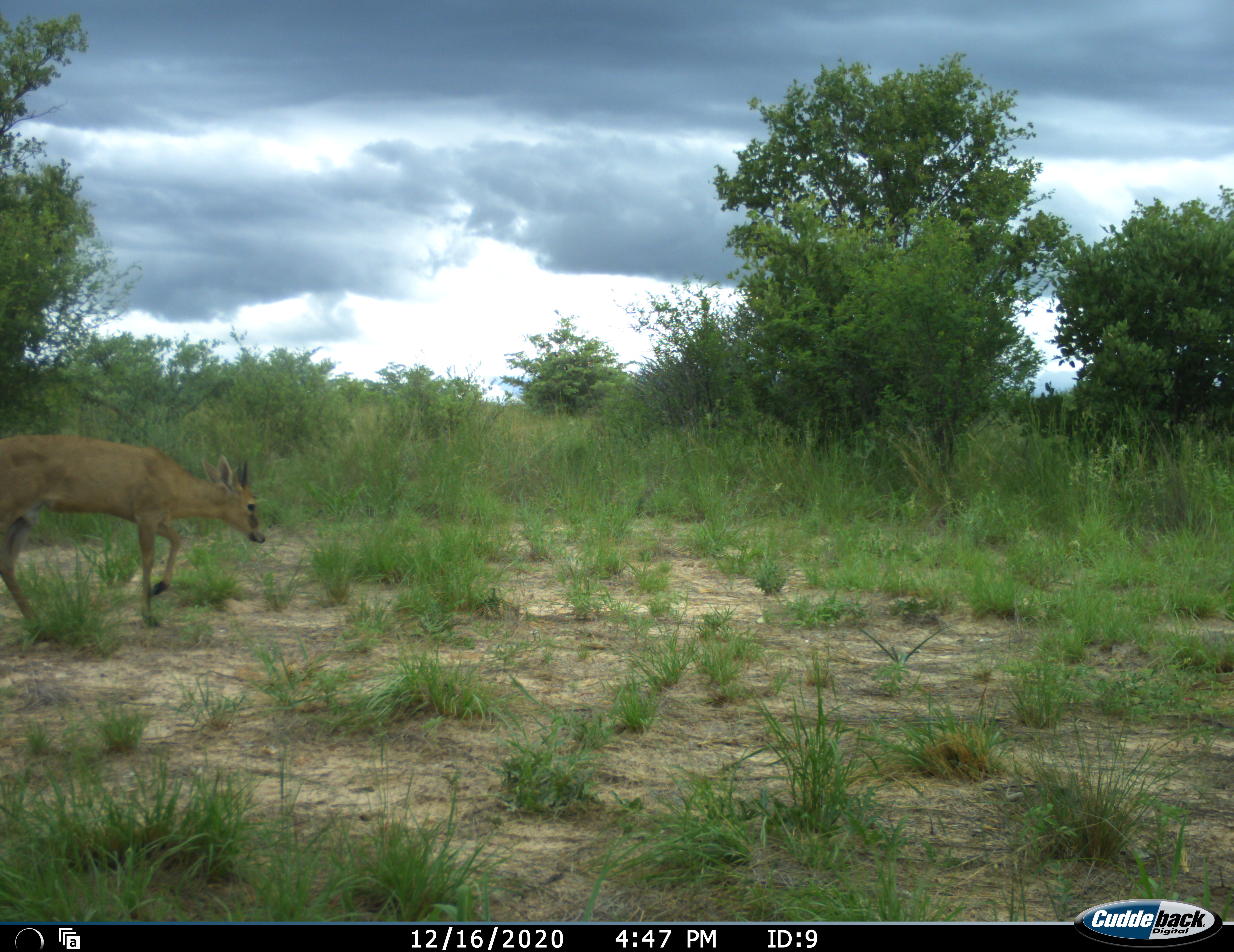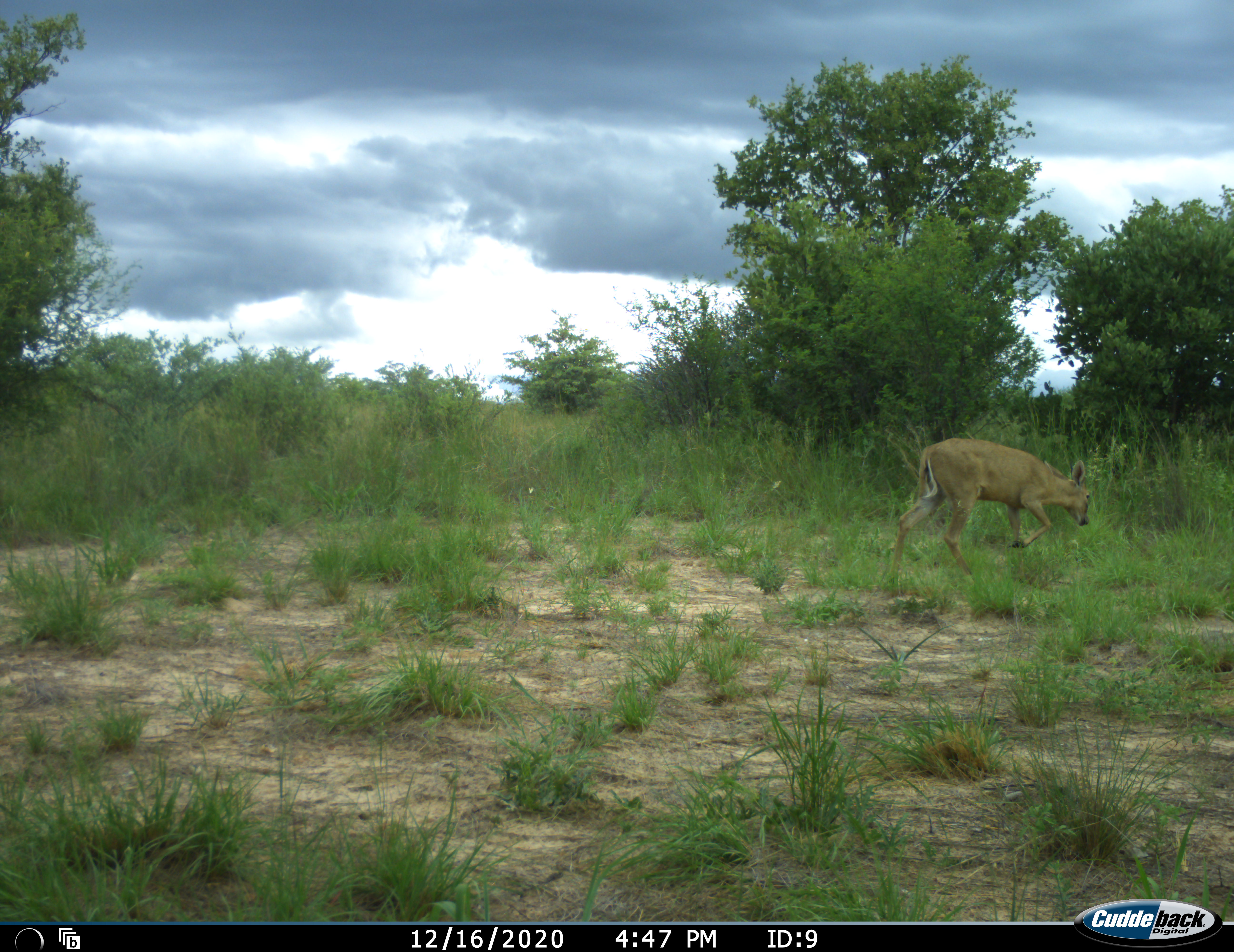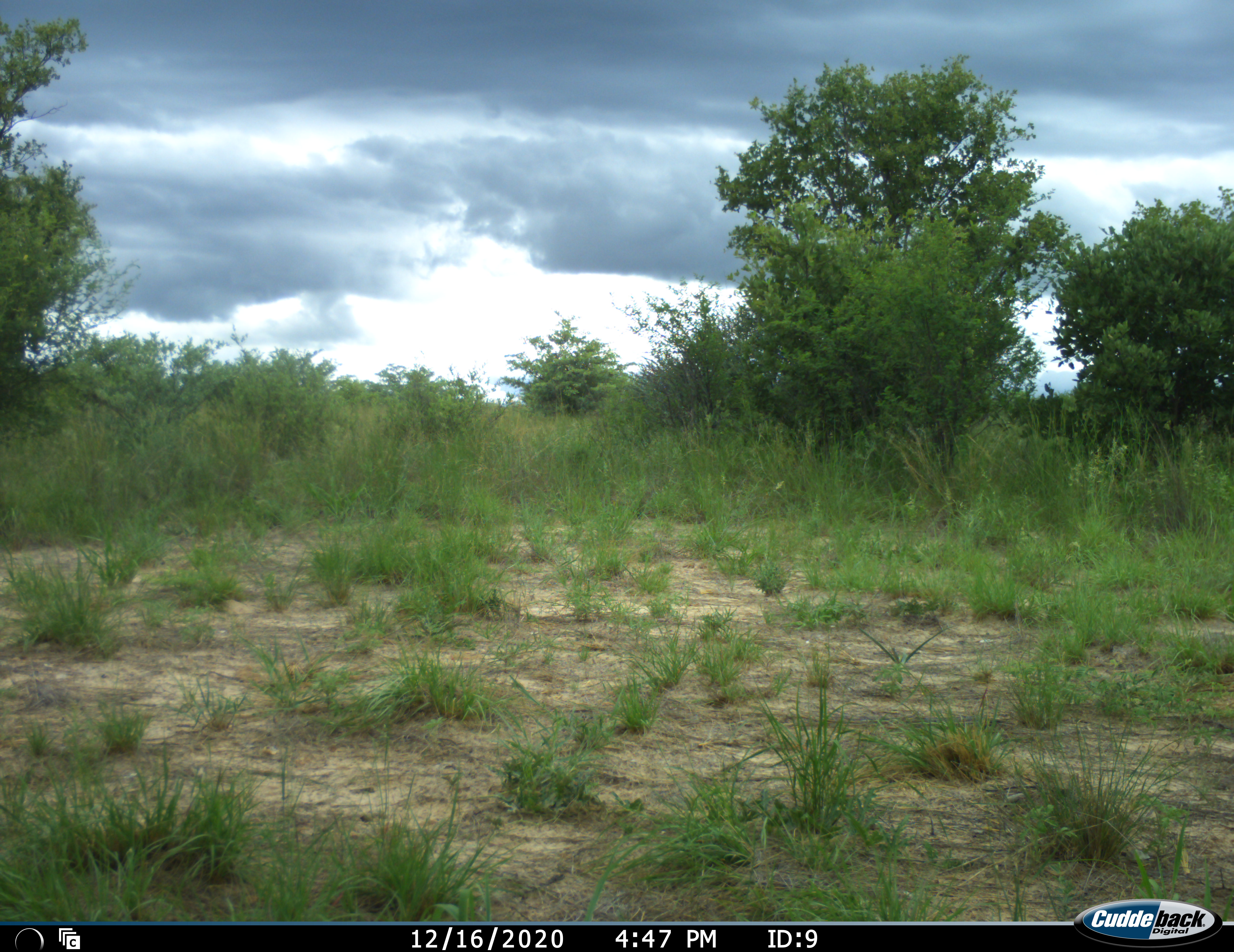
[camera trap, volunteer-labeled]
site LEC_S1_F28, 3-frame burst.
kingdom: Animalia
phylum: Chordata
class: Mammalia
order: Artiodactyla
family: Bovidae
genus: Sylvicapra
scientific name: Sylvicapra grimmia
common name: common duiker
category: duikercommongrey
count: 1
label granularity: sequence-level